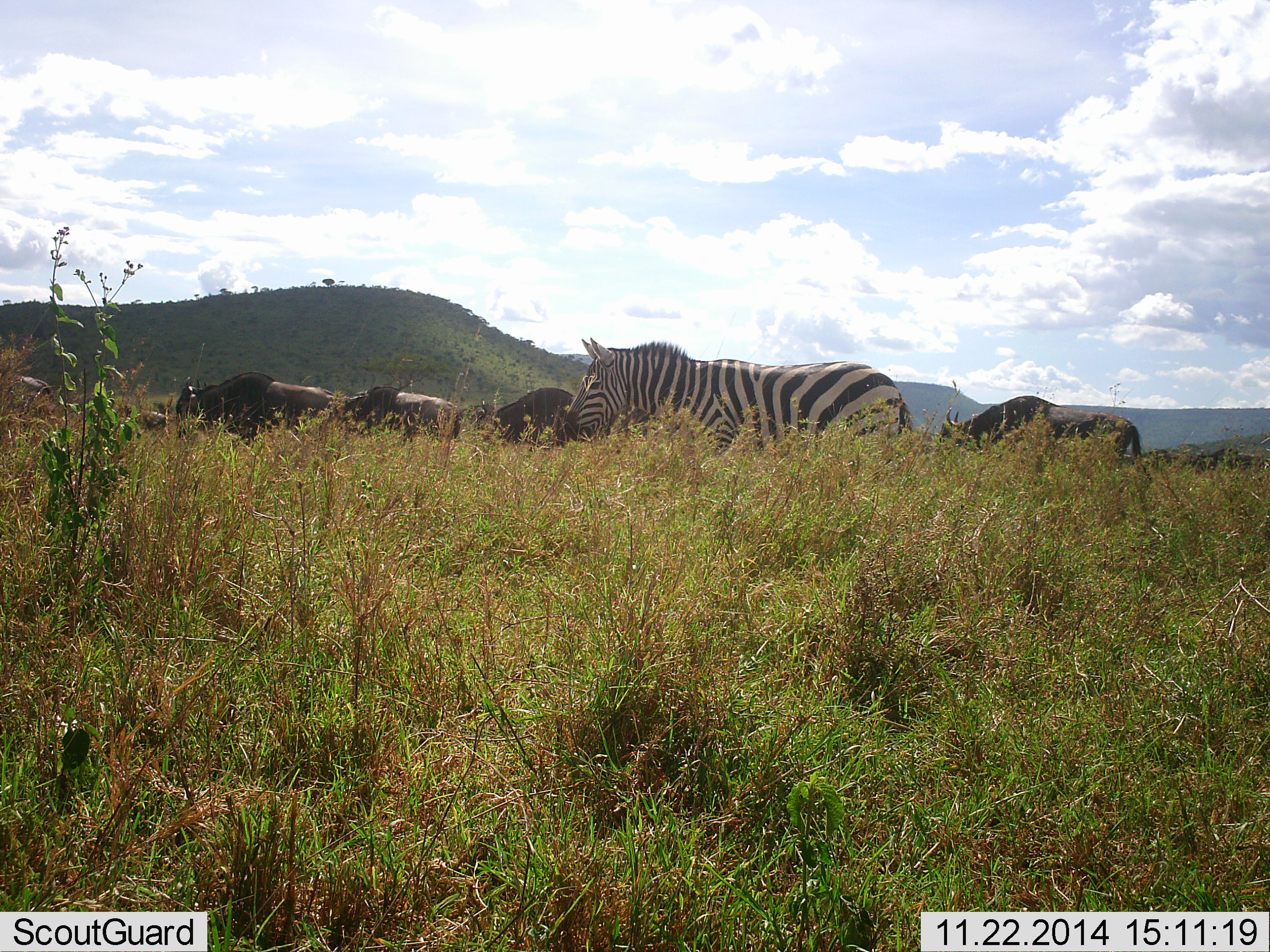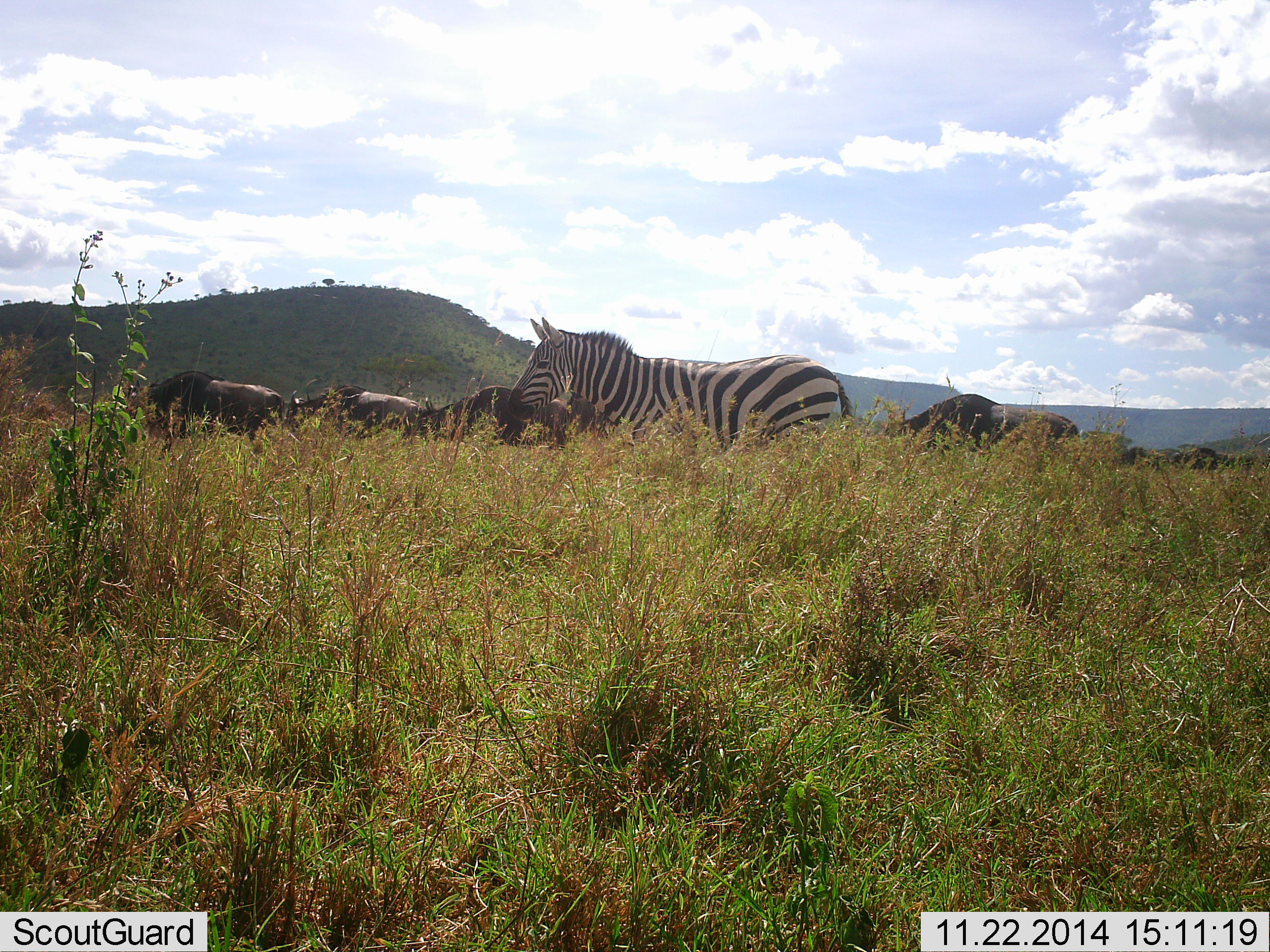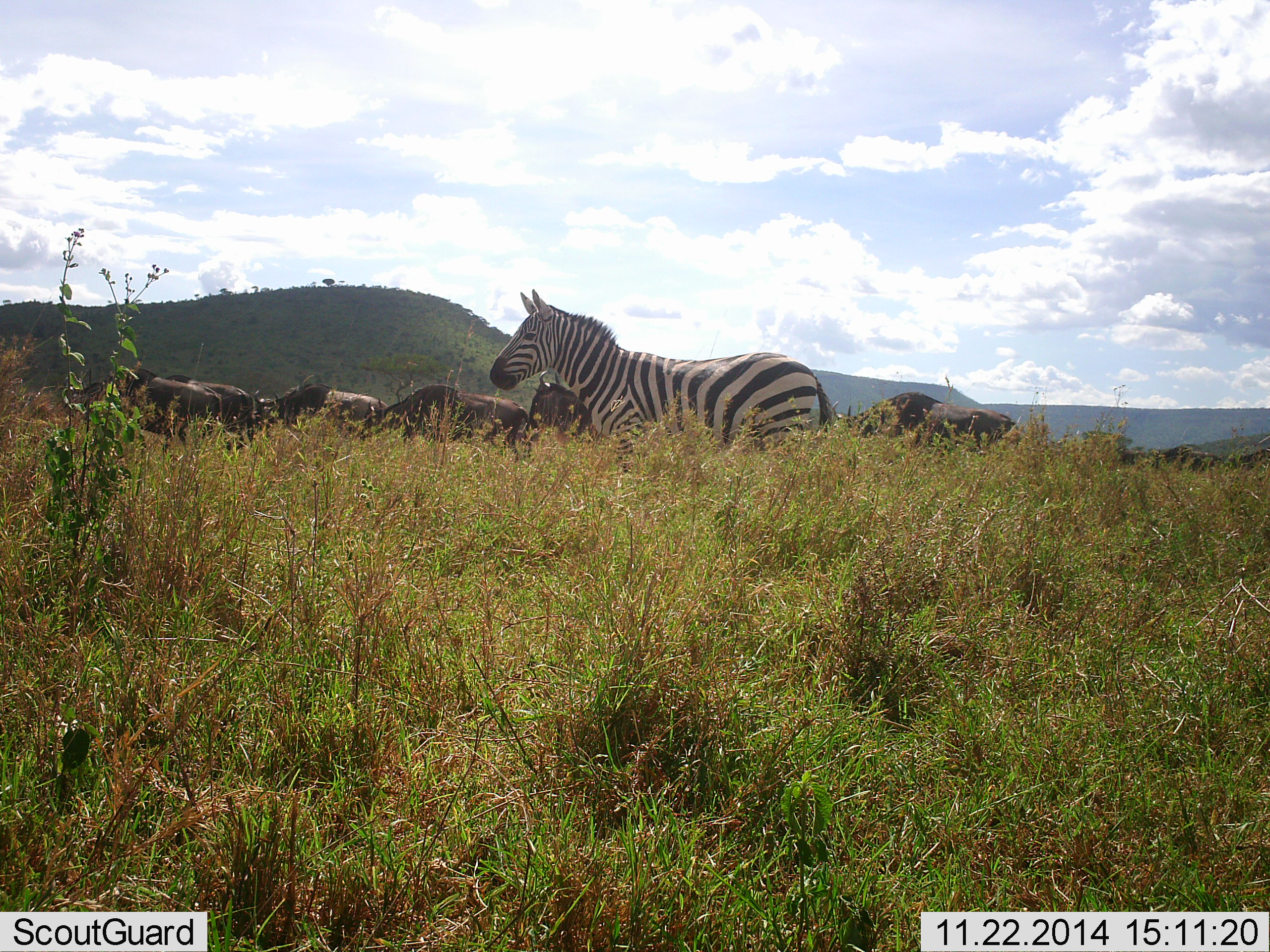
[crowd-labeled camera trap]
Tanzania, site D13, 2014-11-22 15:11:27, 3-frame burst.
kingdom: Animalia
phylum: Chordata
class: Mammalia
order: Artiodactyla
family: Bovidae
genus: Connochaetes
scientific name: Connochaetes taurinus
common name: blue wildebeest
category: wildebeest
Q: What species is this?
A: Wildebeest (blue wildebeest) (Connochaetes taurinus).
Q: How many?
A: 7.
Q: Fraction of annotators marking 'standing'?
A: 10%.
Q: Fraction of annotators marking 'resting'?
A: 0%.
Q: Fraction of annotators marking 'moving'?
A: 100%.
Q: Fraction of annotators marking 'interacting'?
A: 0%.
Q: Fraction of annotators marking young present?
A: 0%.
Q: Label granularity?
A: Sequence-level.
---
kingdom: Animalia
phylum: Chordata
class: Mammalia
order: Perissodactyla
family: Equidae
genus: Equus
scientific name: Equus quagga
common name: plains zebra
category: zebra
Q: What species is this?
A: Zebra (plains zebra) (Equus quagga).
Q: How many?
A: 1.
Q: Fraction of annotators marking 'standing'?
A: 29%.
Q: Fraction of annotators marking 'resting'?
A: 0%.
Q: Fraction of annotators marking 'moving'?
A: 71%.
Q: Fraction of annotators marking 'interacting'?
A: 0%.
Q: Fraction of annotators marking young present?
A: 0%.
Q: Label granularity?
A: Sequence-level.